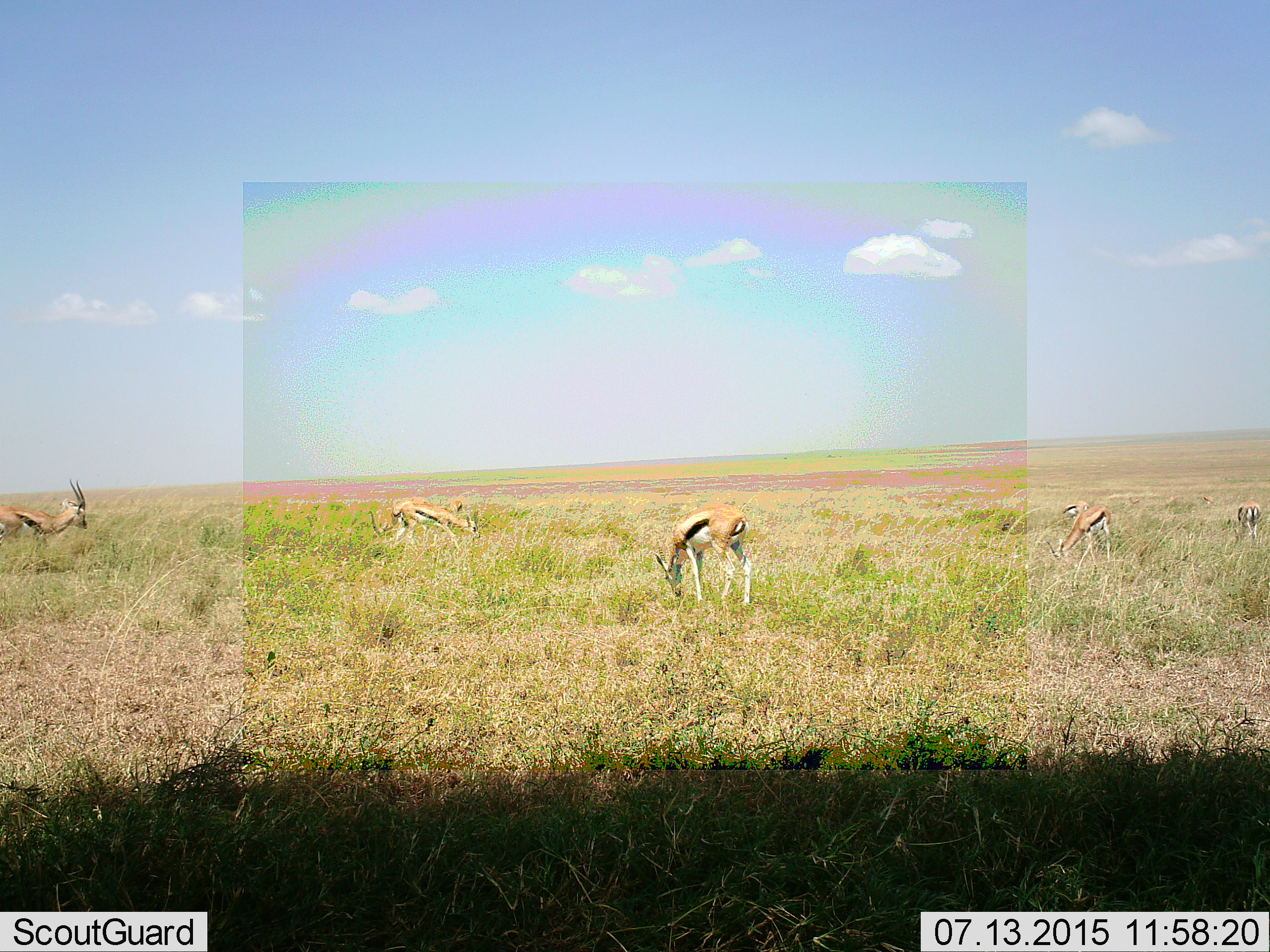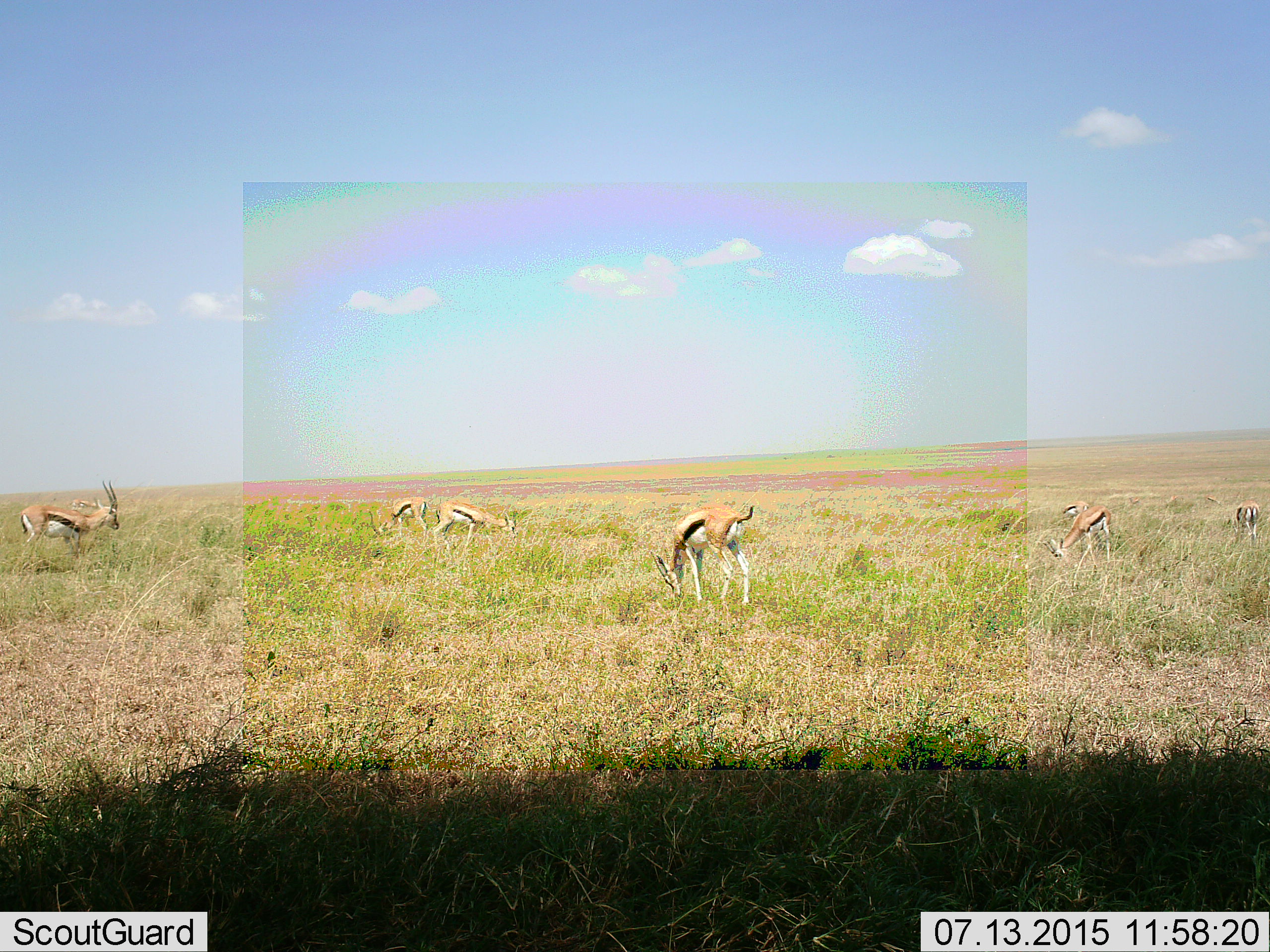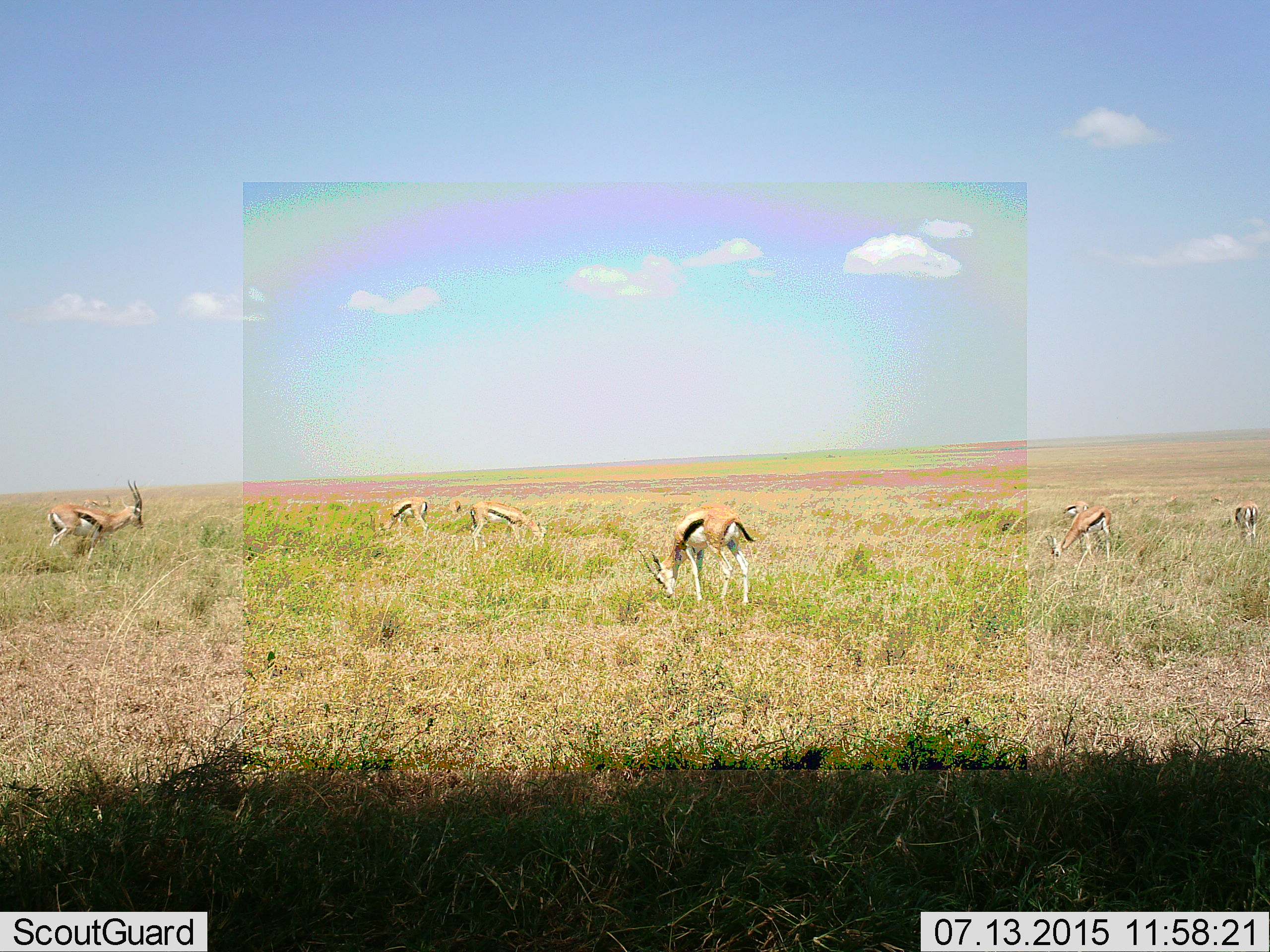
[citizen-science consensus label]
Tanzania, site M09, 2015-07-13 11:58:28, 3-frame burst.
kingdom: Animalia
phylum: Chordata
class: Mammalia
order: Artiodactyla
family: Bovidae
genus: Eudorcas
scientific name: Eudorcas thomsonii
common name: thomson's gazelle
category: gazellethomsons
Gazellethomsons (thomson's gazelle) (Eudorcas thomsonii), count 9. Behavior (volunteer vote fractions): standing 44%, resting 0%, moving 67%, interacting 0%. Young present (vote fraction): 0%. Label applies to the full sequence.